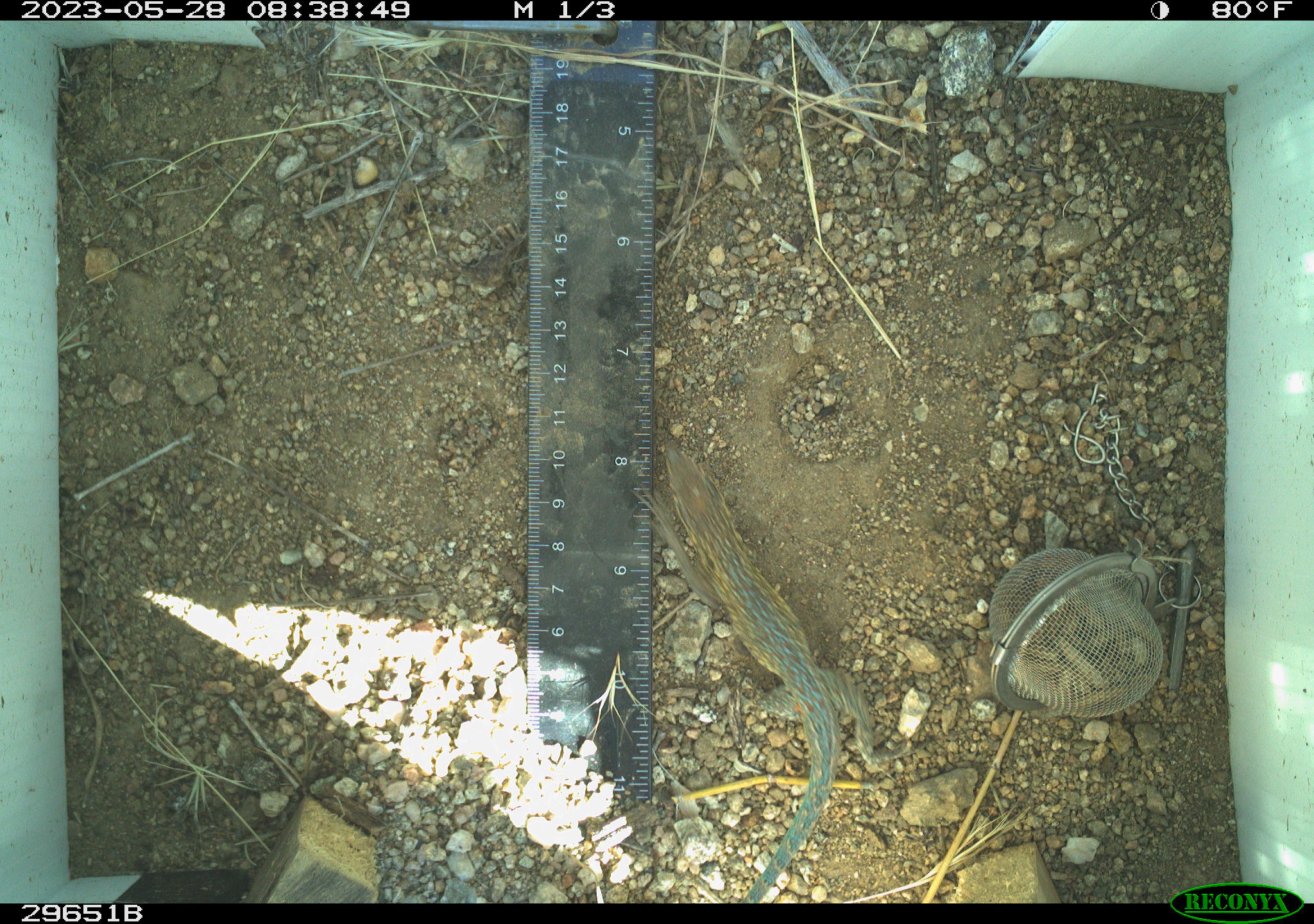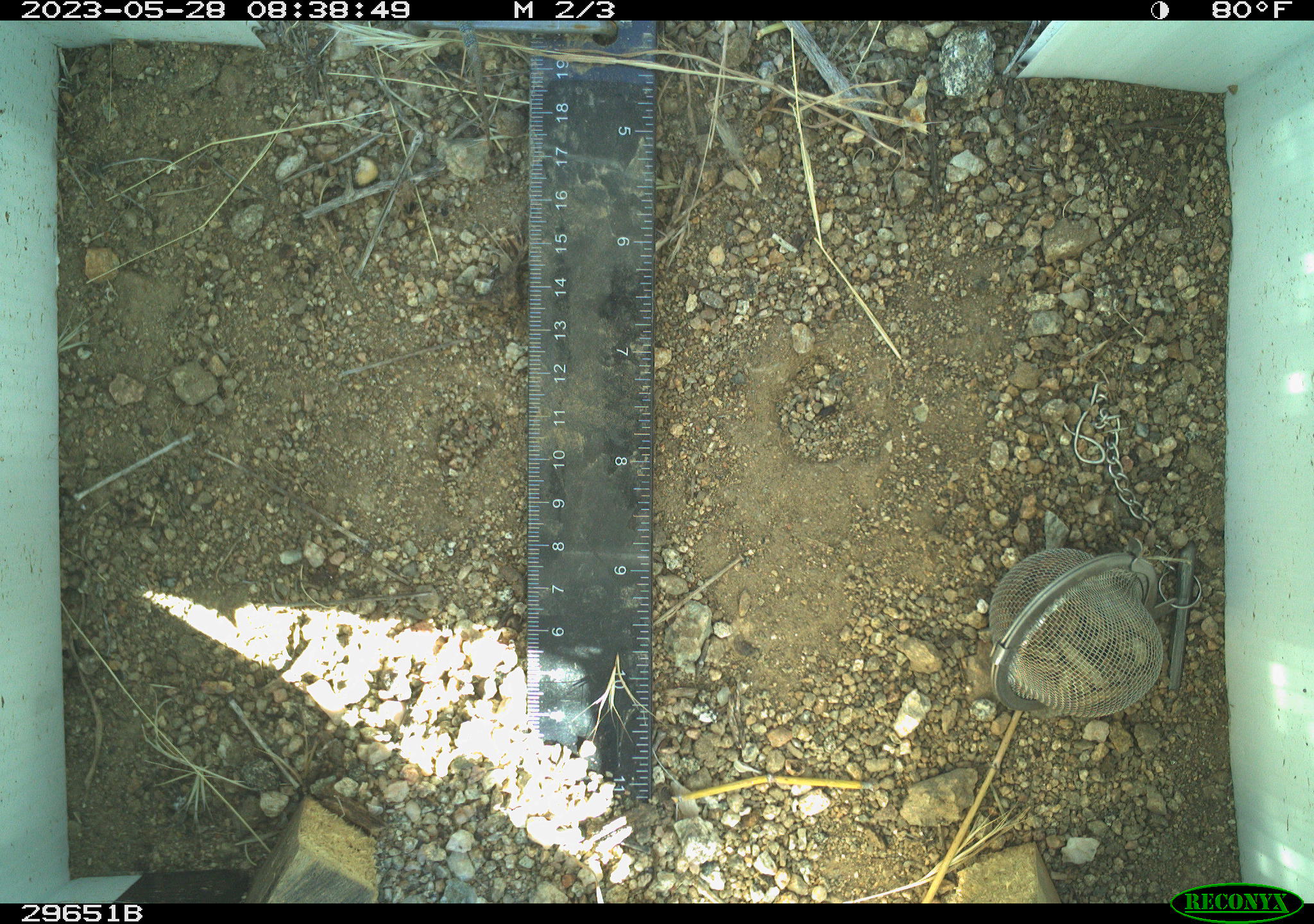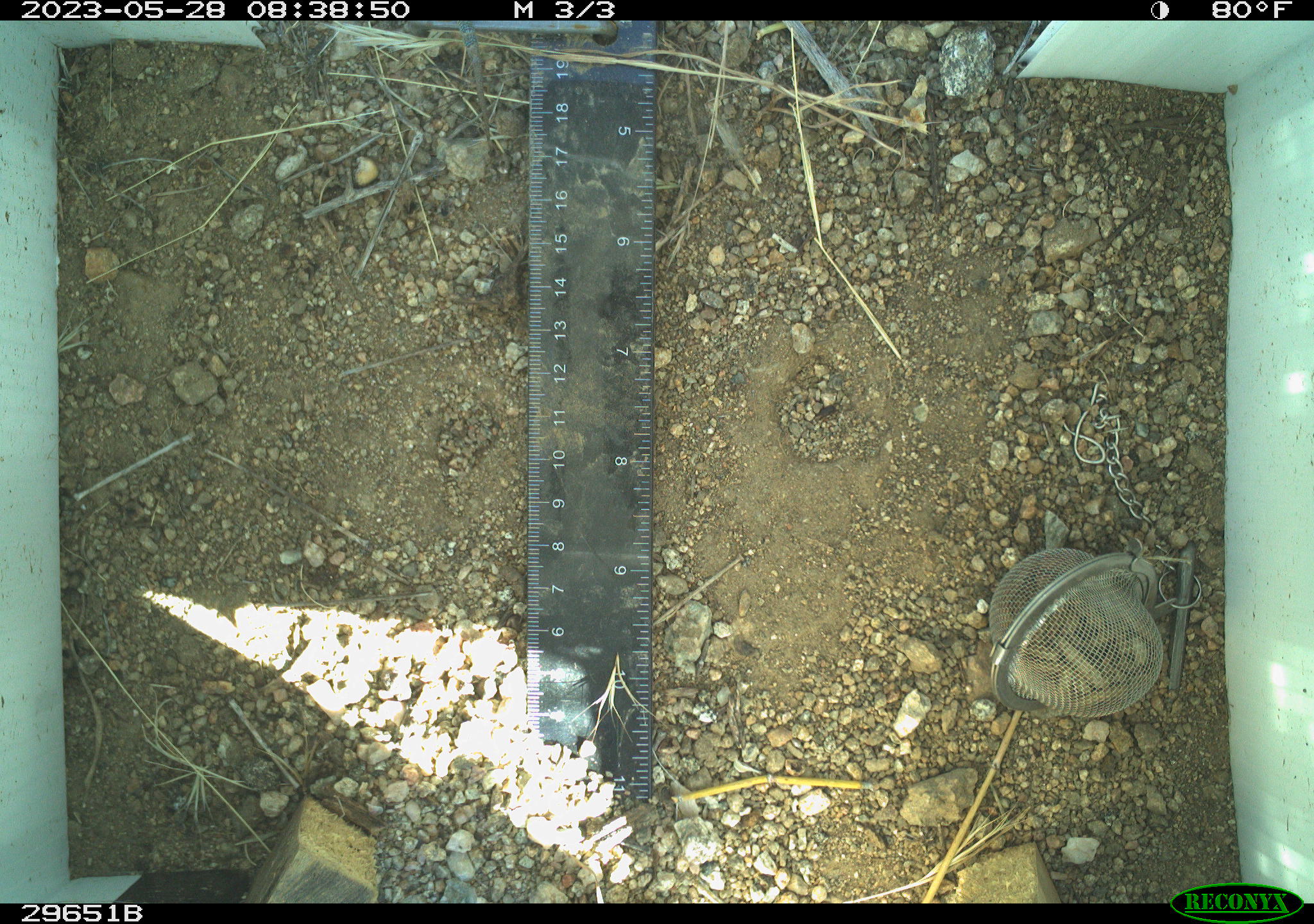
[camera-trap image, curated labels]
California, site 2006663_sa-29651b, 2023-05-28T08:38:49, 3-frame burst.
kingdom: Animalia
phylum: Chordata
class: Reptilia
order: Squamata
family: Phrynosomatidae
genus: Uta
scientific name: Uta stansburiana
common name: common side-blotched lizard